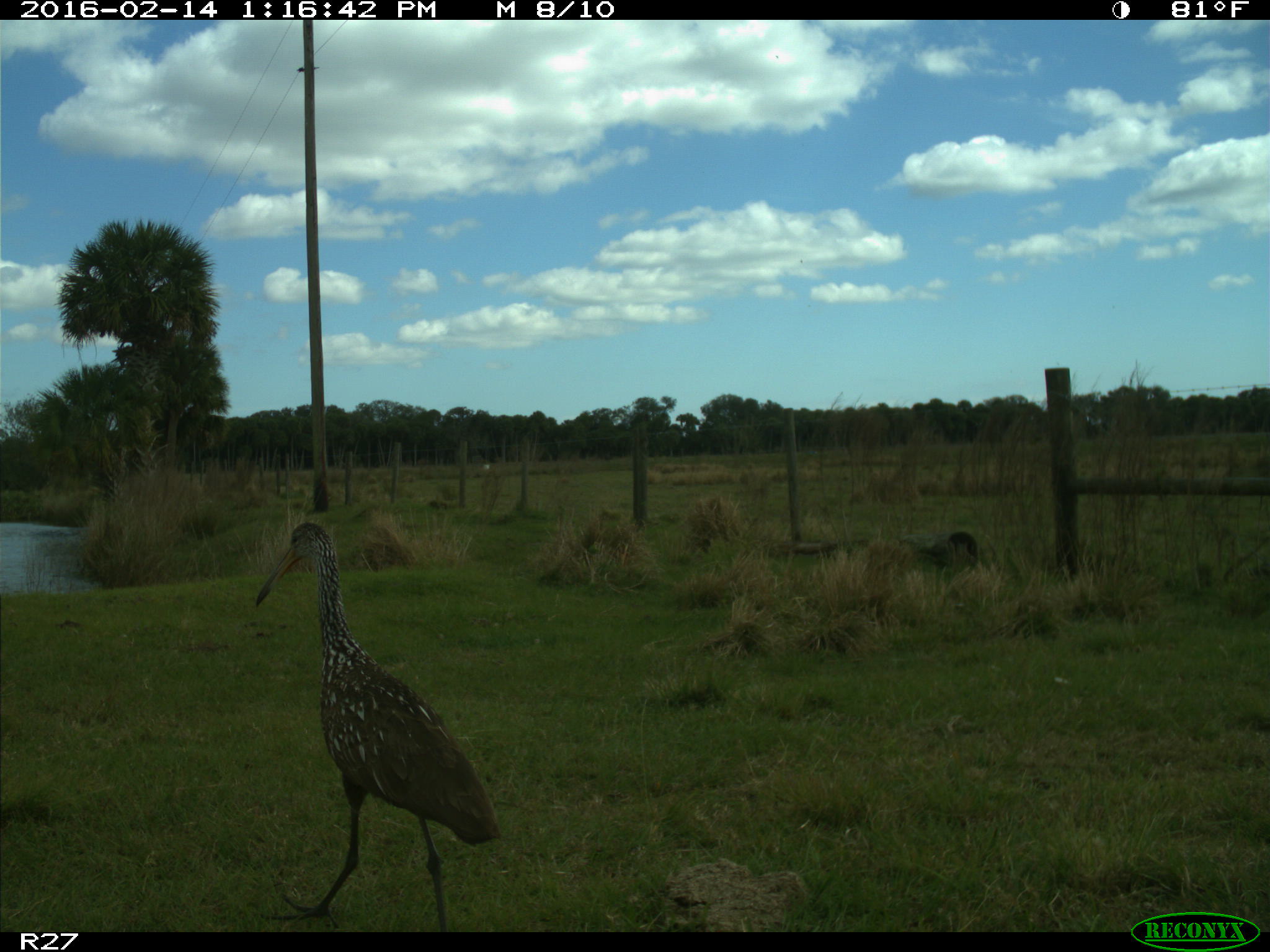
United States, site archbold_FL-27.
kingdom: Animalia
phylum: Chordata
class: Aves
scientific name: Aves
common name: birds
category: unidentified bird